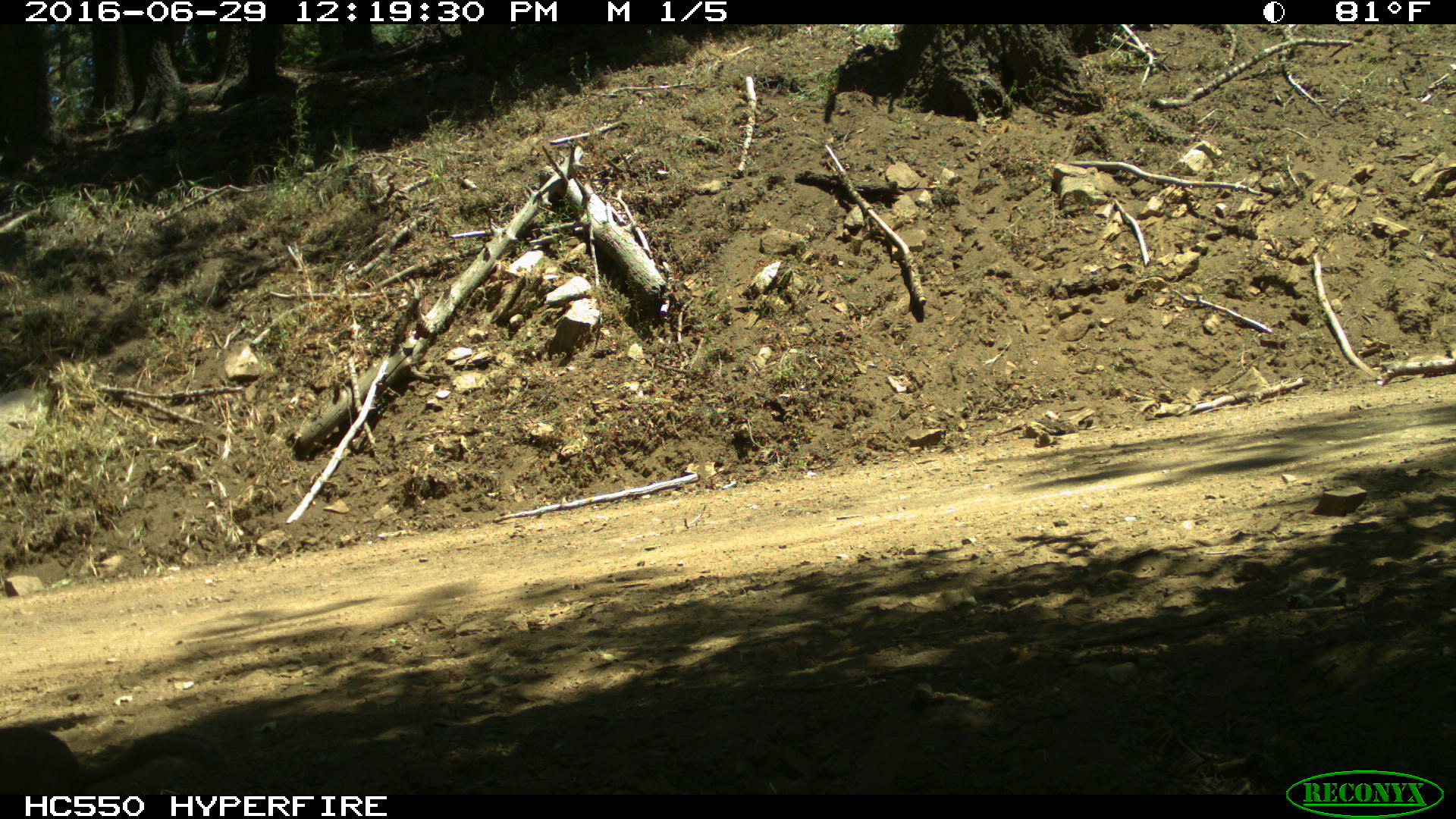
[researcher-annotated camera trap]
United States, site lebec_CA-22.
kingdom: Animalia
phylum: Chordata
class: Mammalia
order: Rodentia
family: Sciuridae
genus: Otospermophilus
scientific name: Otospermophilus beecheyi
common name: california ground squirrel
Otospermophilus beecheyi (california ground squirrel).